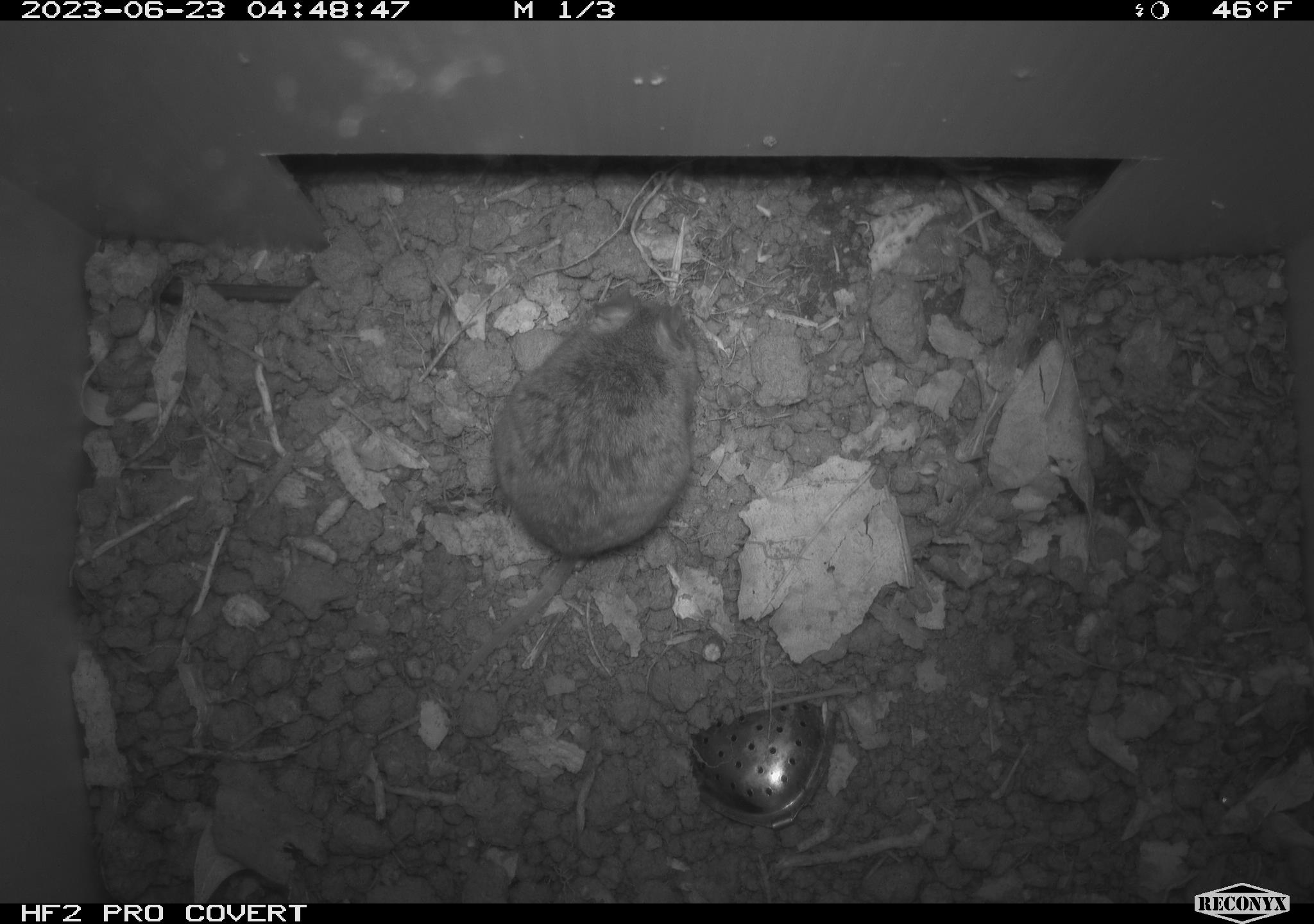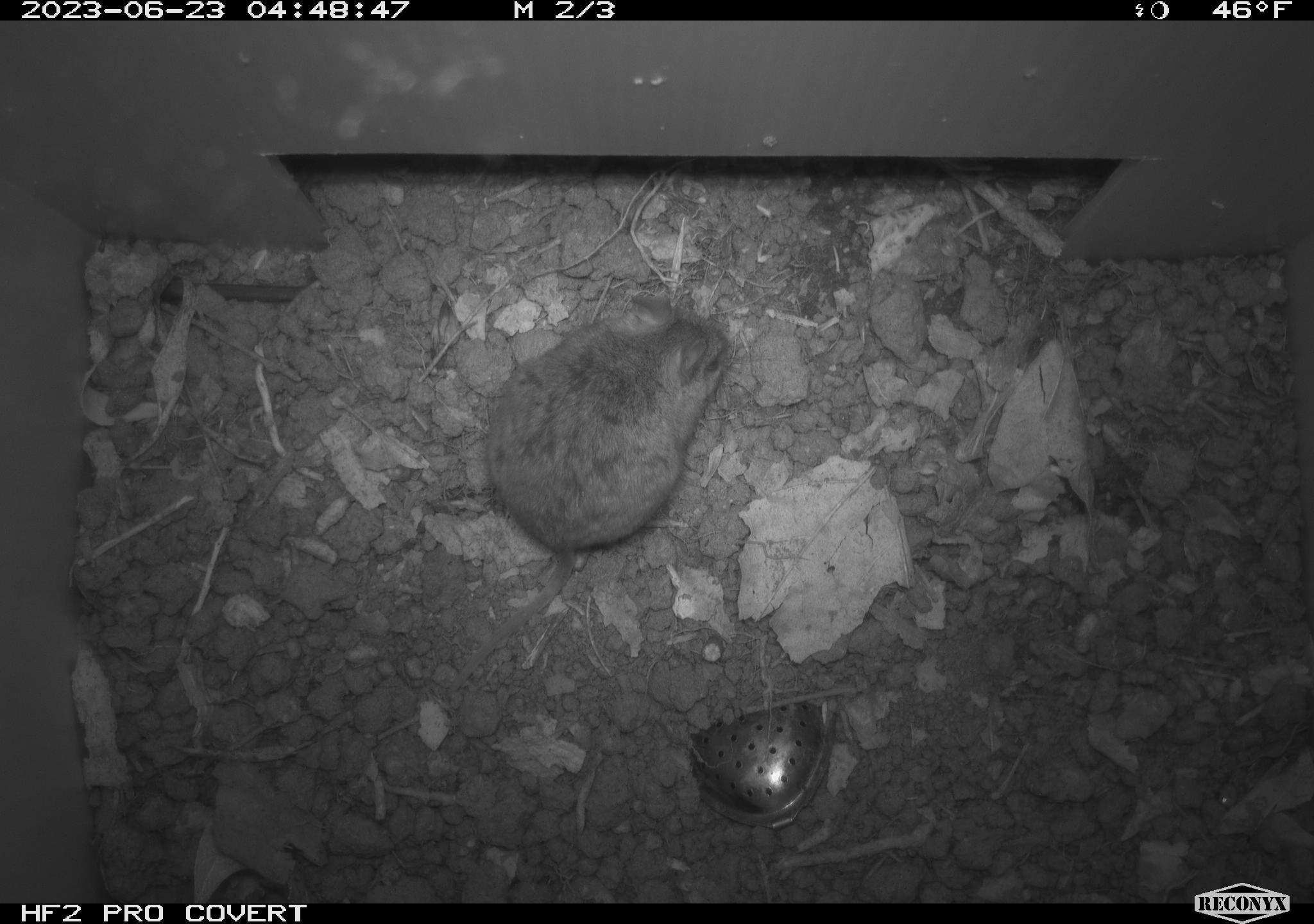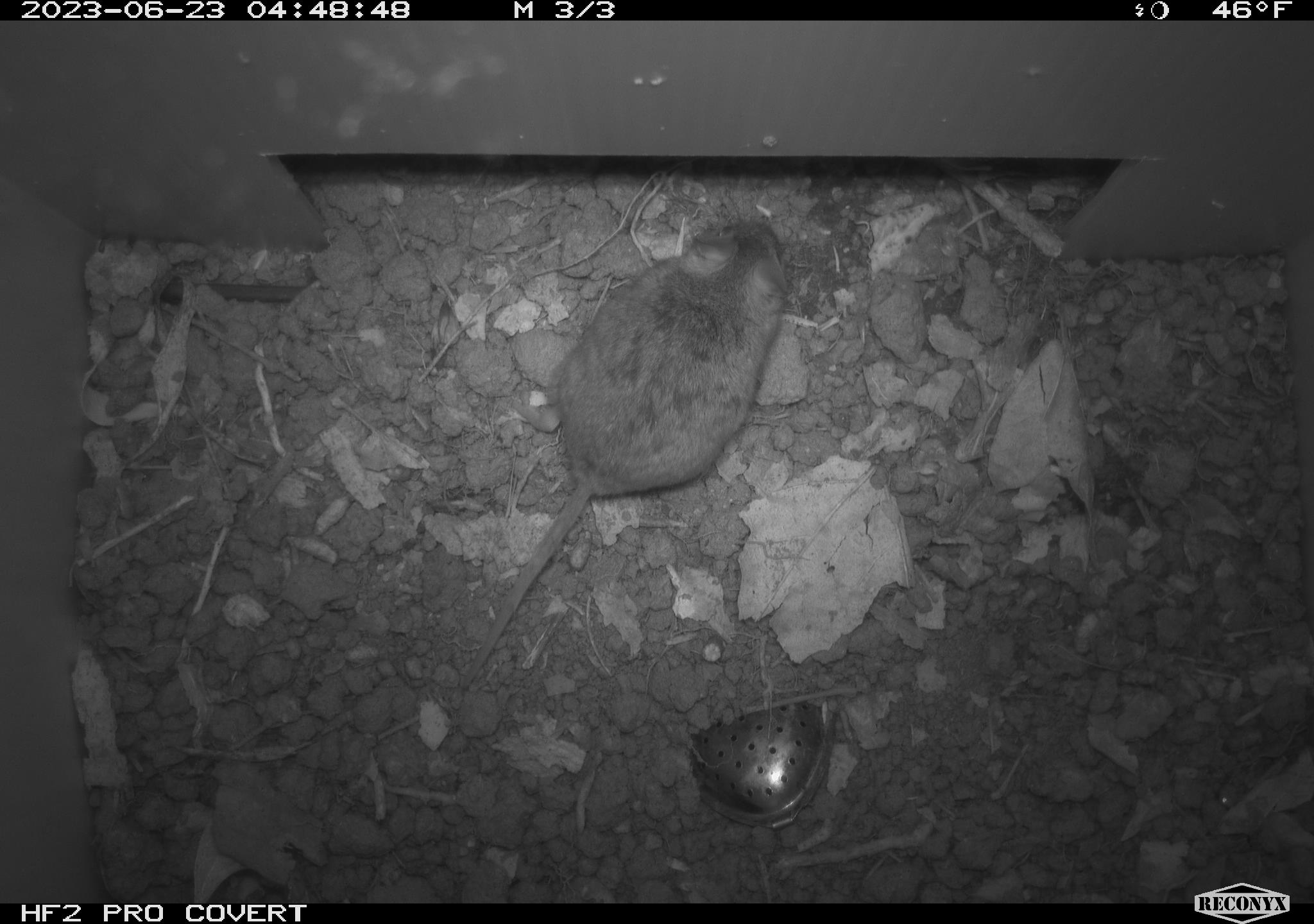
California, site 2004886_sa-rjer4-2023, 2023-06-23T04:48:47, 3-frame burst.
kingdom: Animalia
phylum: Chordata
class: Mammalia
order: Rodentia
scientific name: Rodentia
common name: mouse species